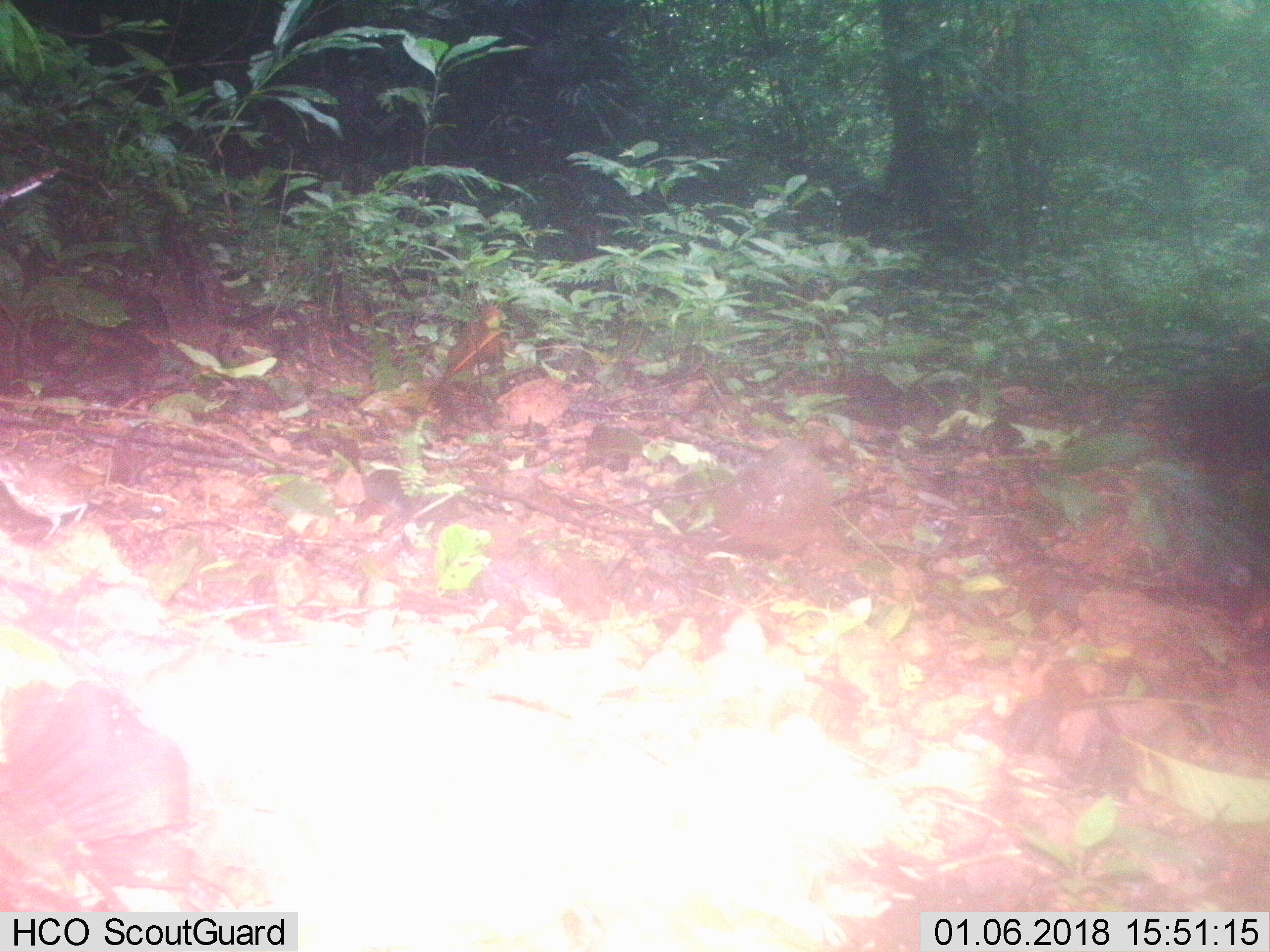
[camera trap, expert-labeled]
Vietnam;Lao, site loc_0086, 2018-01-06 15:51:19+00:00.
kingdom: Animalia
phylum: Chordata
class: Aves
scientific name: Aves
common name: bird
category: unidentified bird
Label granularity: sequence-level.